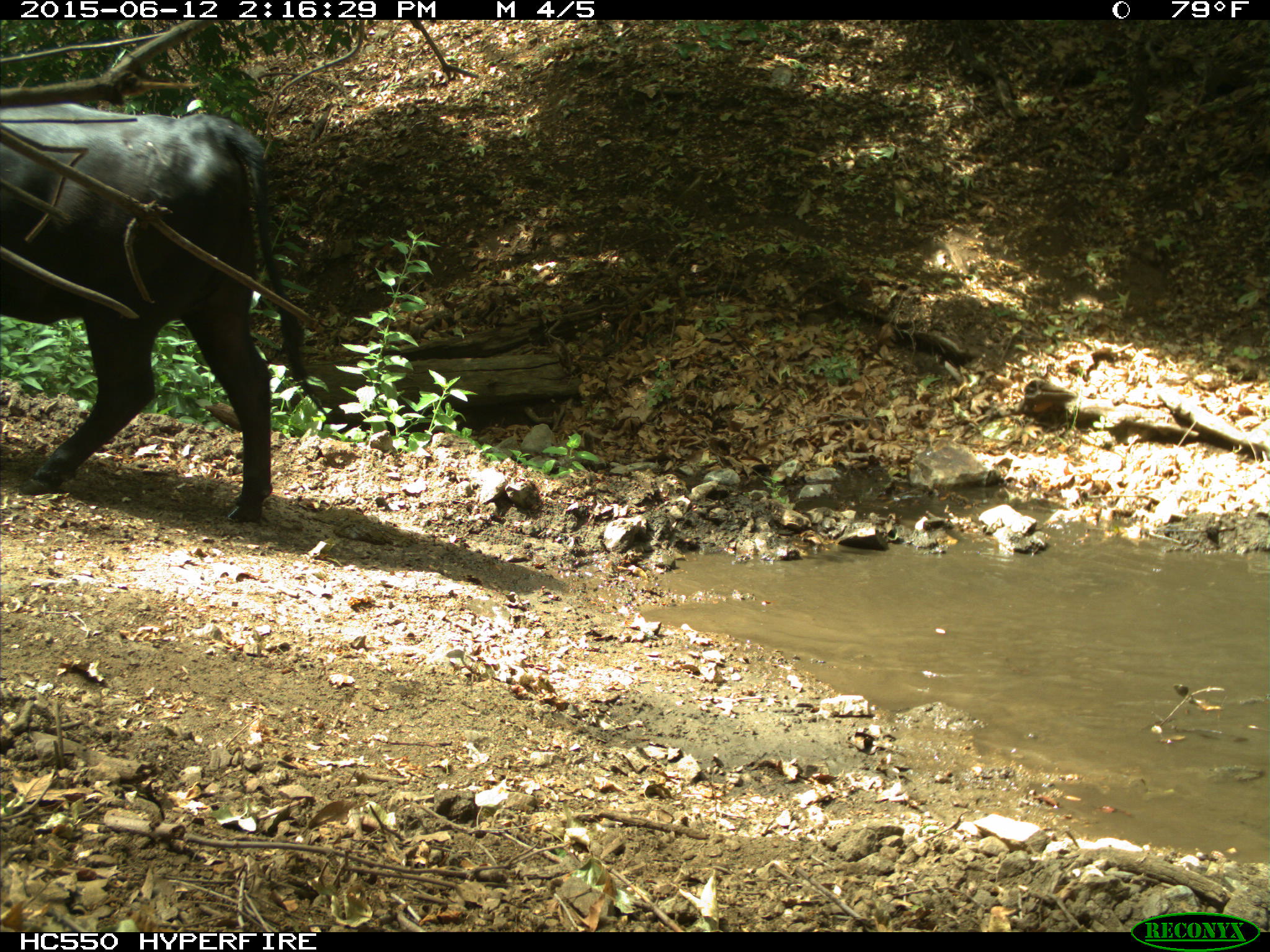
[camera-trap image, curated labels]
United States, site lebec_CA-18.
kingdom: Animalia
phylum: Chordata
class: Mammalia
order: Artiodactyla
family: Bovidae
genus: Bos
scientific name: Bos taurus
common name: domestic cow